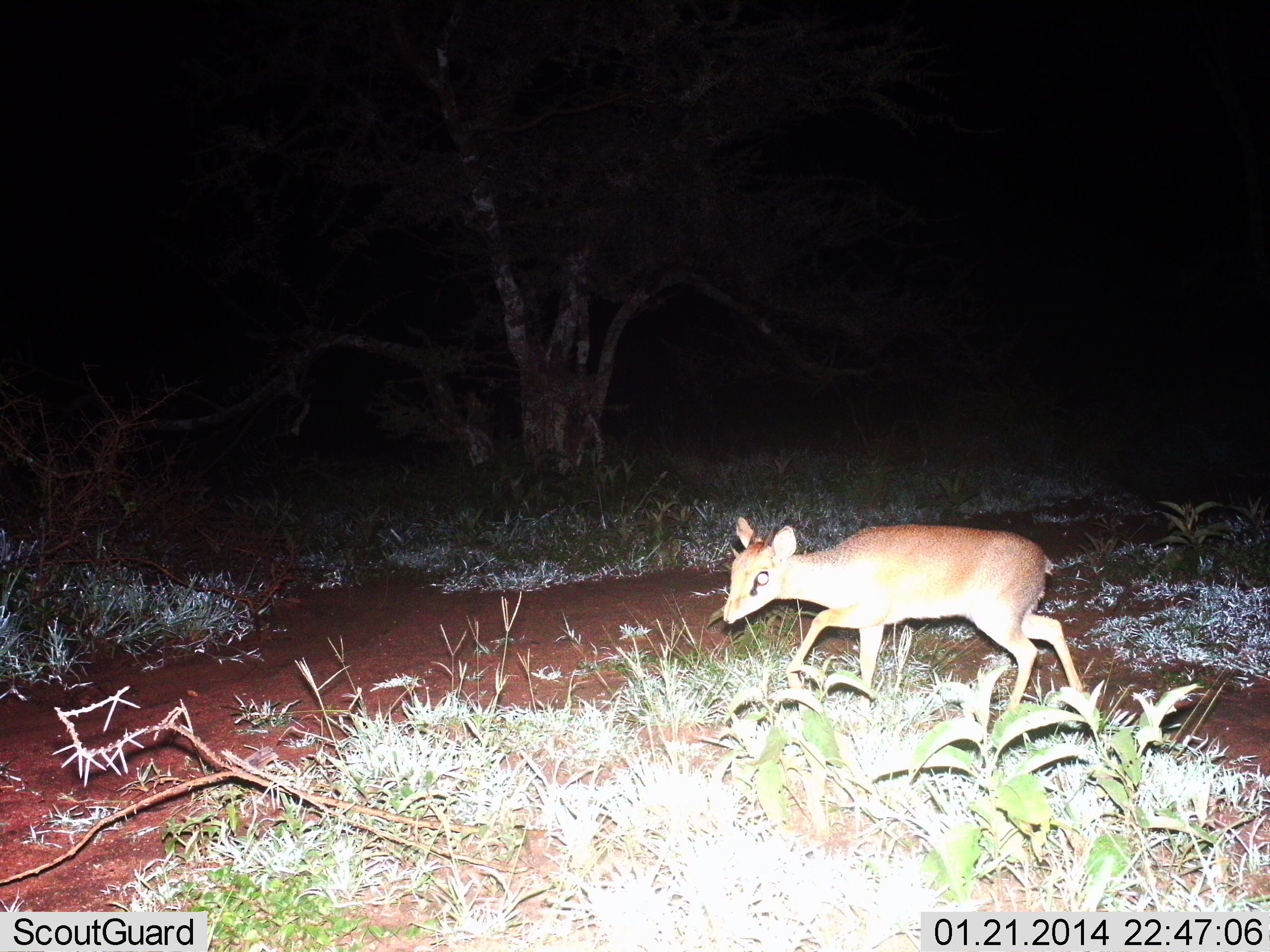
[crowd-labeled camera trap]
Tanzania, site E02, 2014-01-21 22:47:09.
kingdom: Animalia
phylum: Chordata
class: Mammalia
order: Artiodactyla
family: Bovidae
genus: Madoqua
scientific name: Madoqua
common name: dikdik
Dikdik (Madoqua), count 1. Behavior (volunteer vote fractions): standing 10%, resting 0%, moving 90%, interacting 0%. Young present (vote fraction): 0%. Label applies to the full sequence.